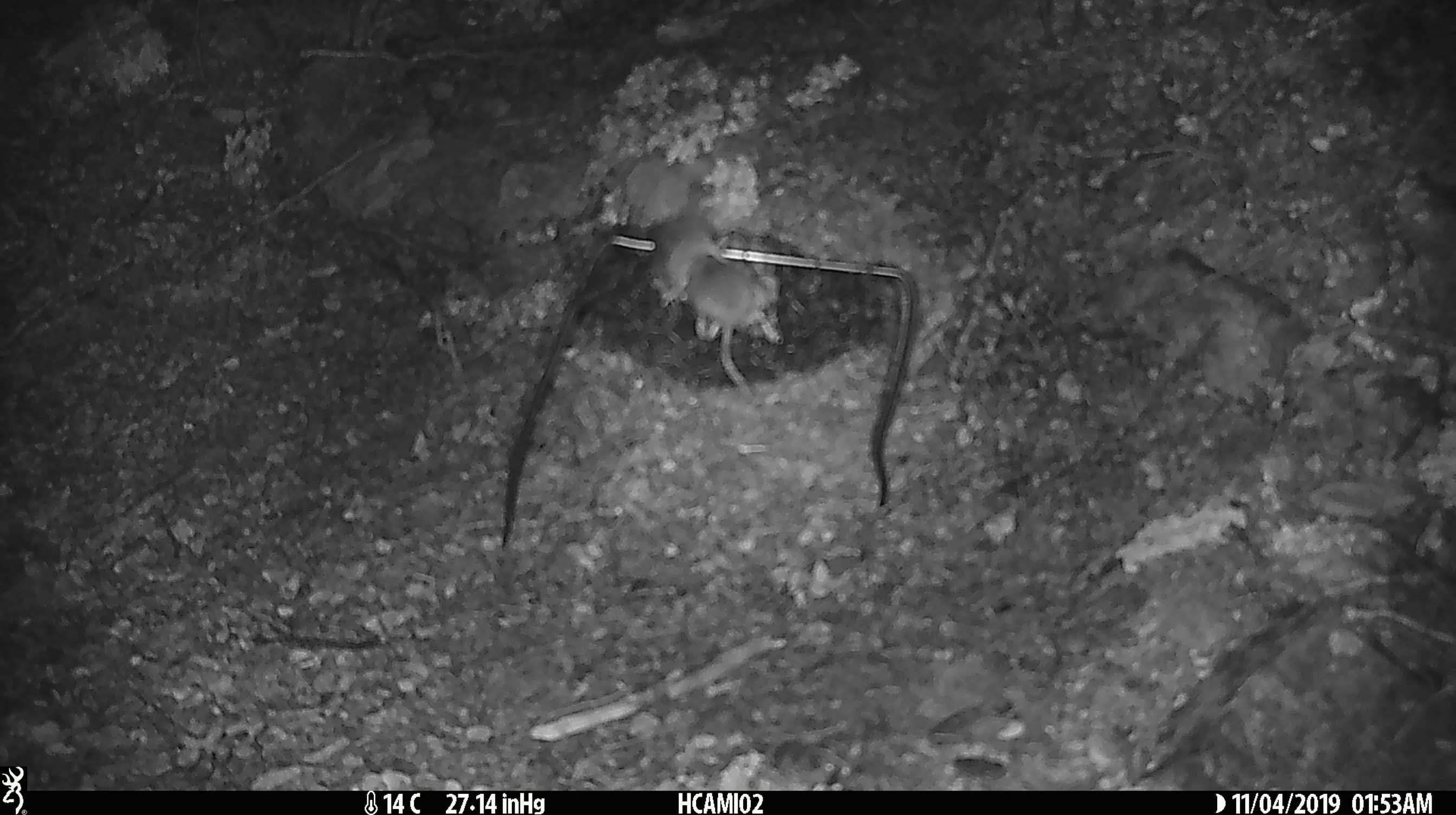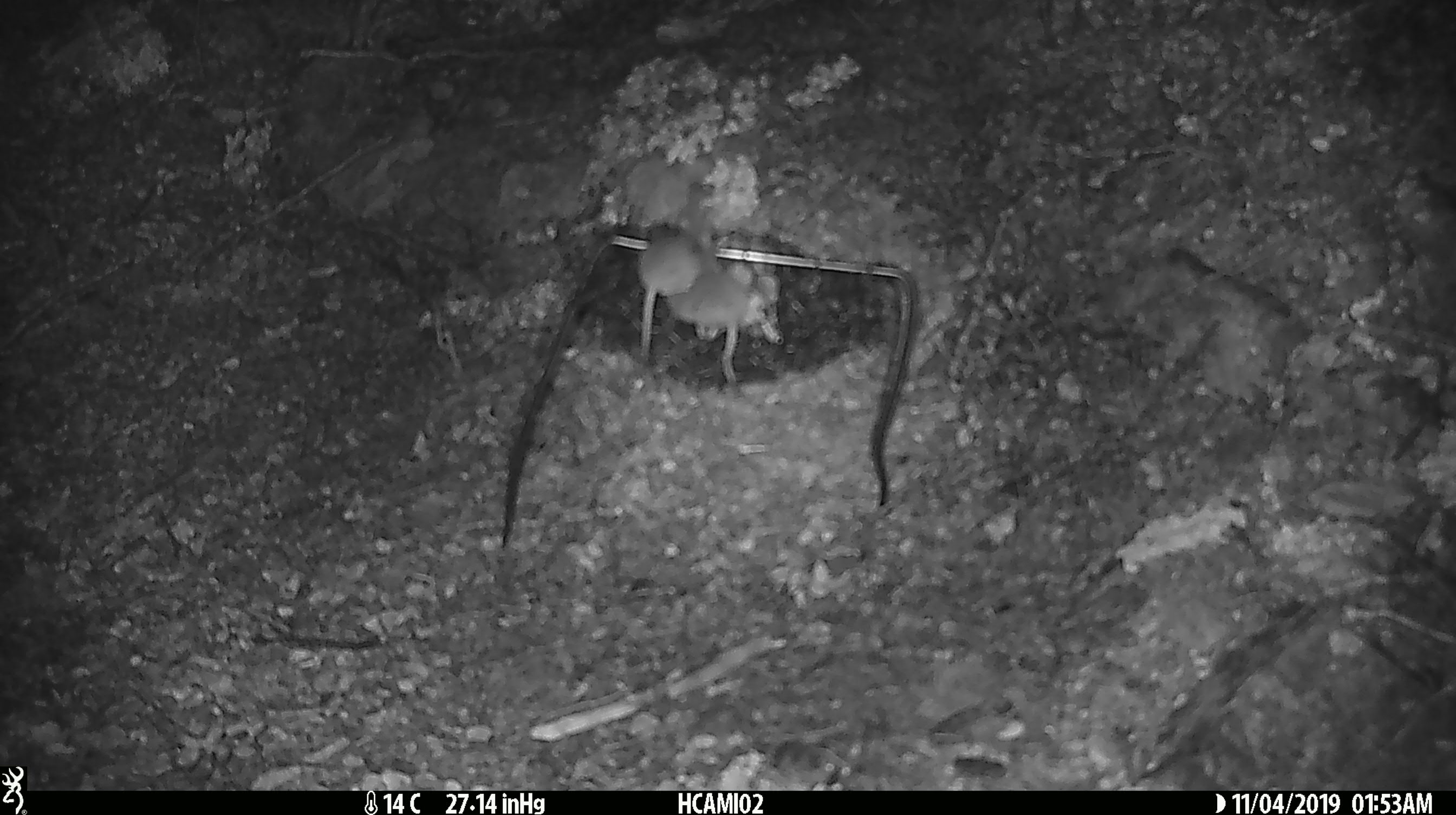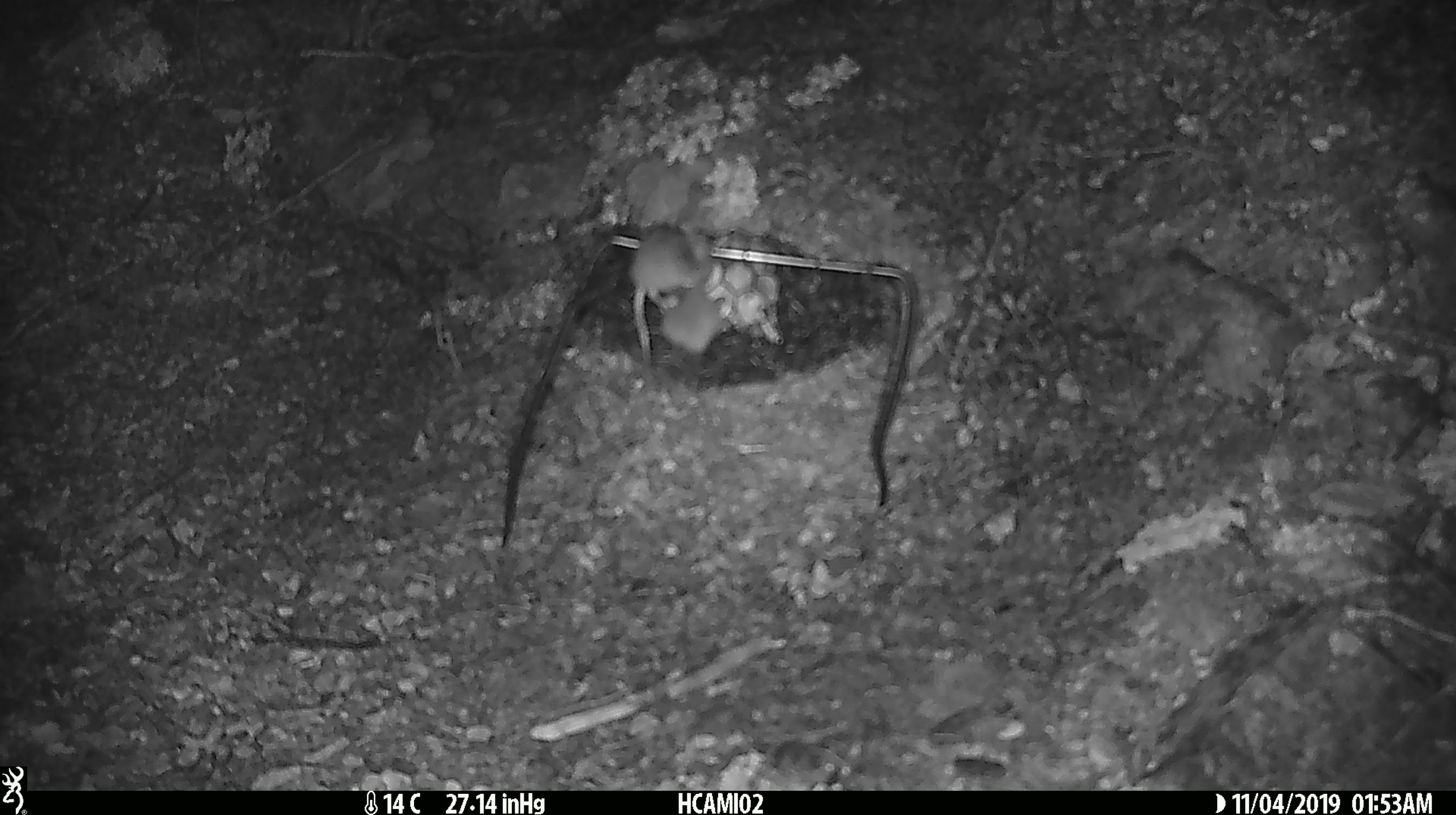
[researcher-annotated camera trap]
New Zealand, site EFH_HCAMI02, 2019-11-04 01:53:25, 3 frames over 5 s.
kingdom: Animalia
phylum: Chordata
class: Mammalia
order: Rodentia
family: Muridae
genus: Mus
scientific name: Mus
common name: mouse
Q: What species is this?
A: Mouse (Mus).